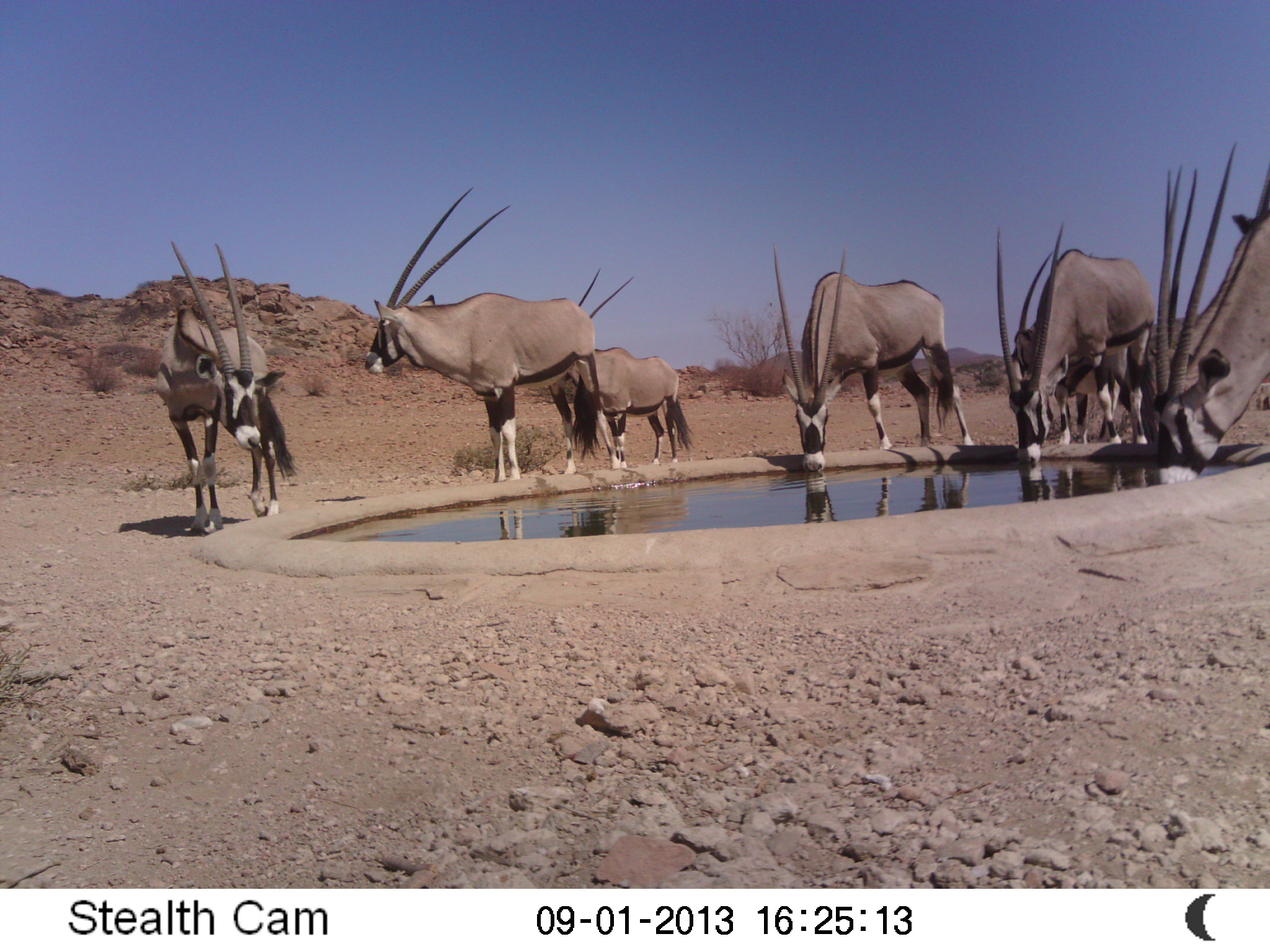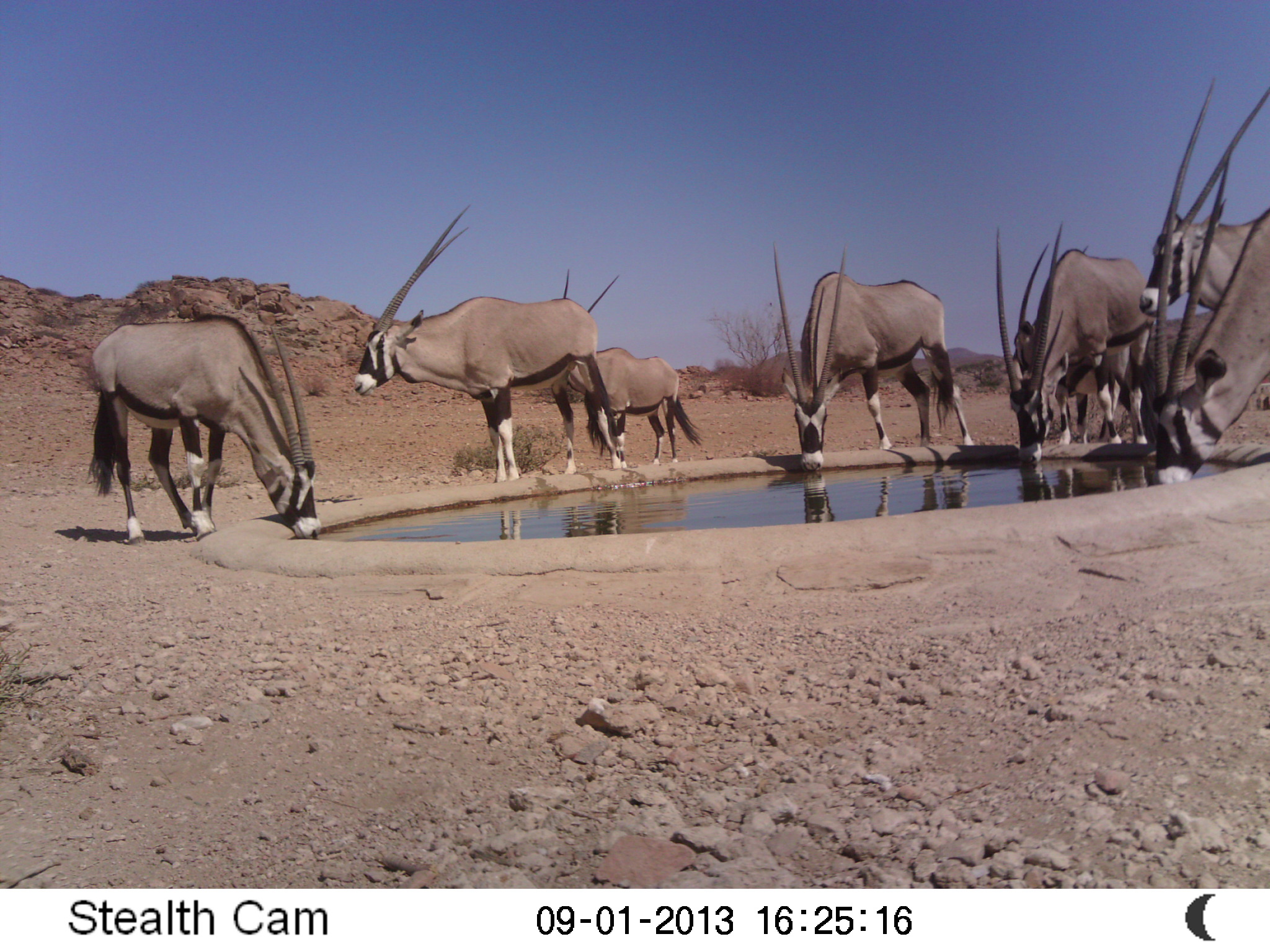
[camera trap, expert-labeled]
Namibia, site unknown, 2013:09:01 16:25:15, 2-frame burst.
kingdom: Animalia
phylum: Chordata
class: Mammalia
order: Artiodactyla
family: Bovidae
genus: Oryx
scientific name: Oryx gazella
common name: gemsbok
Oryx gazella (gemsbok).